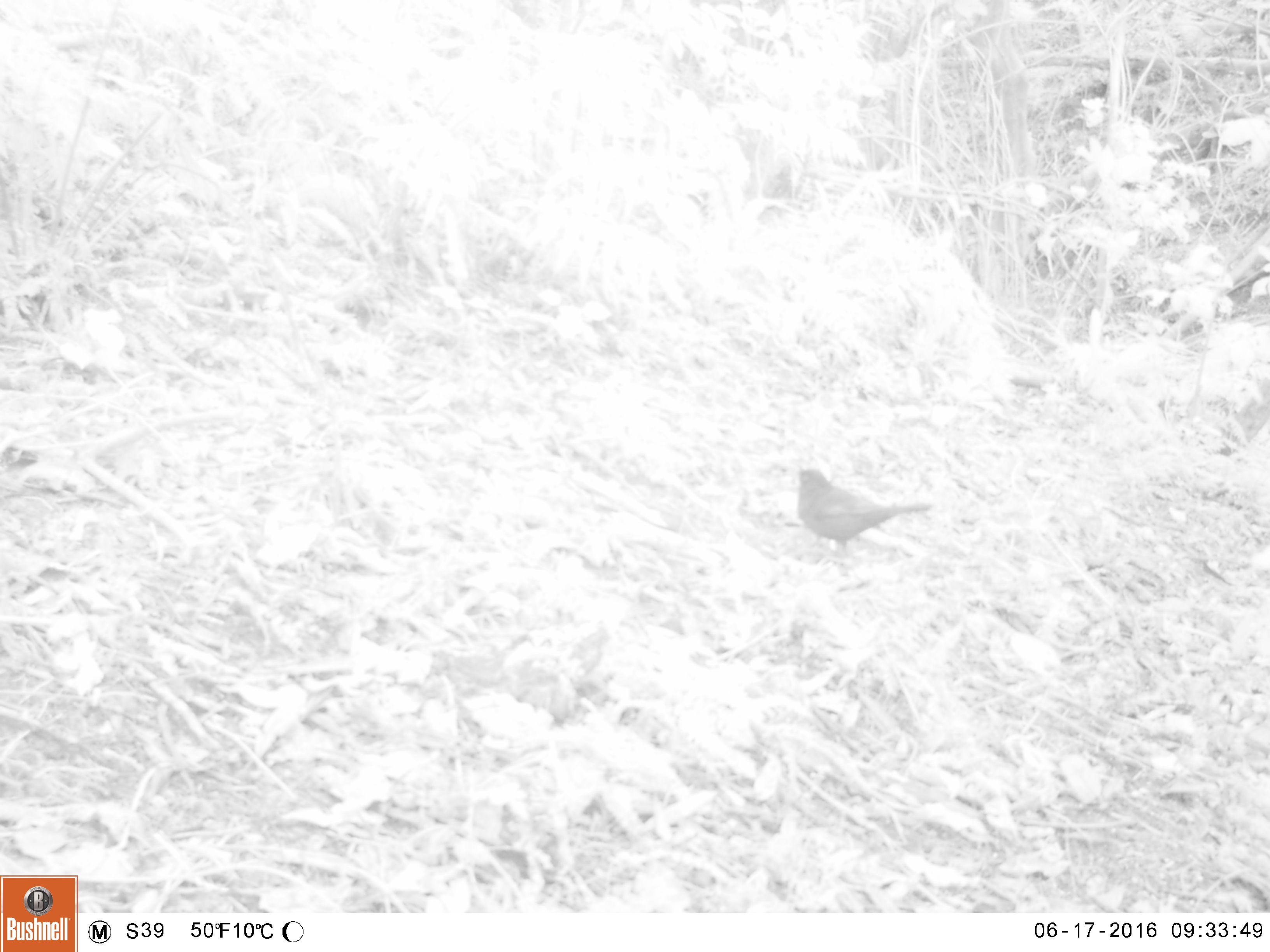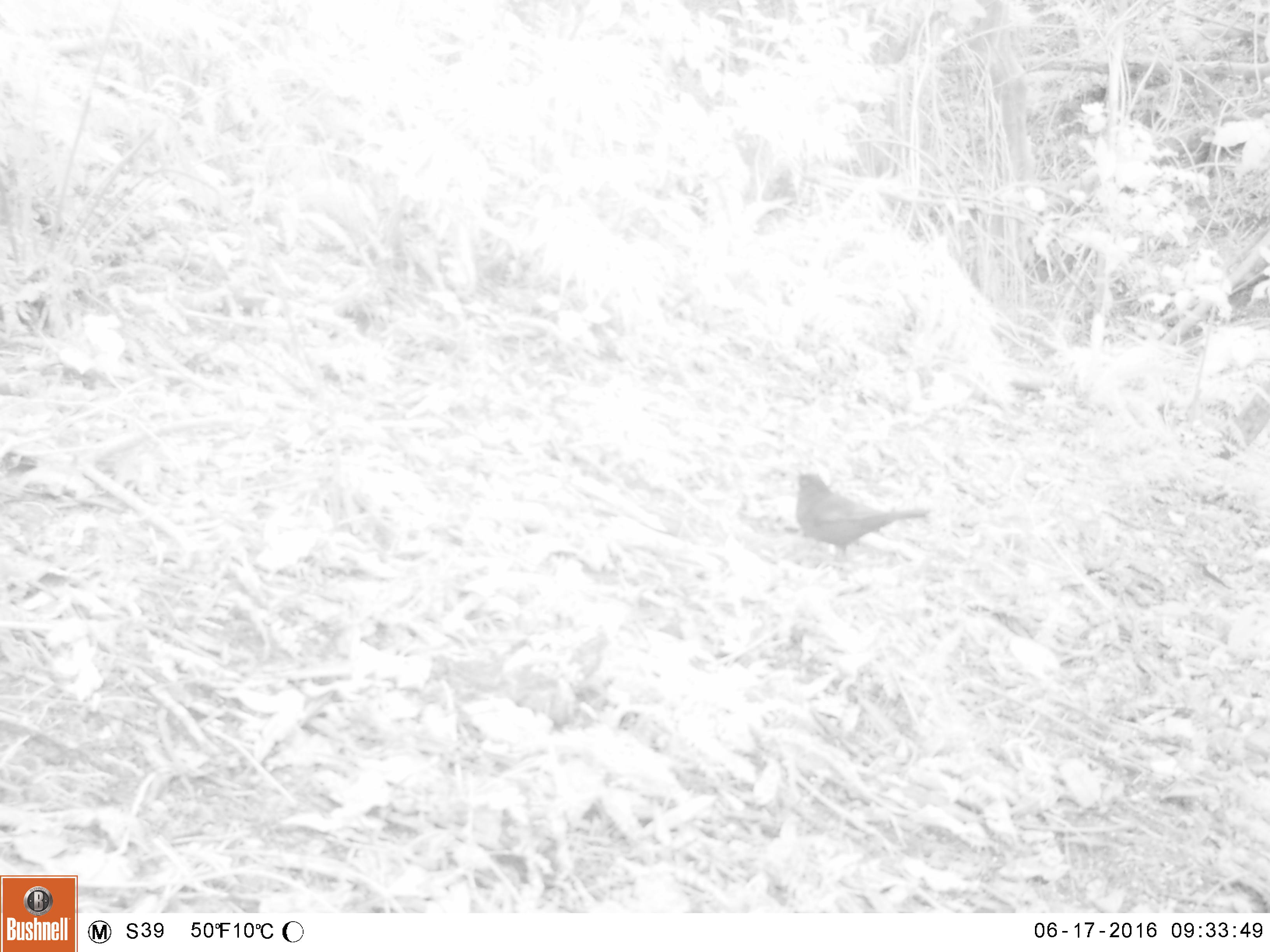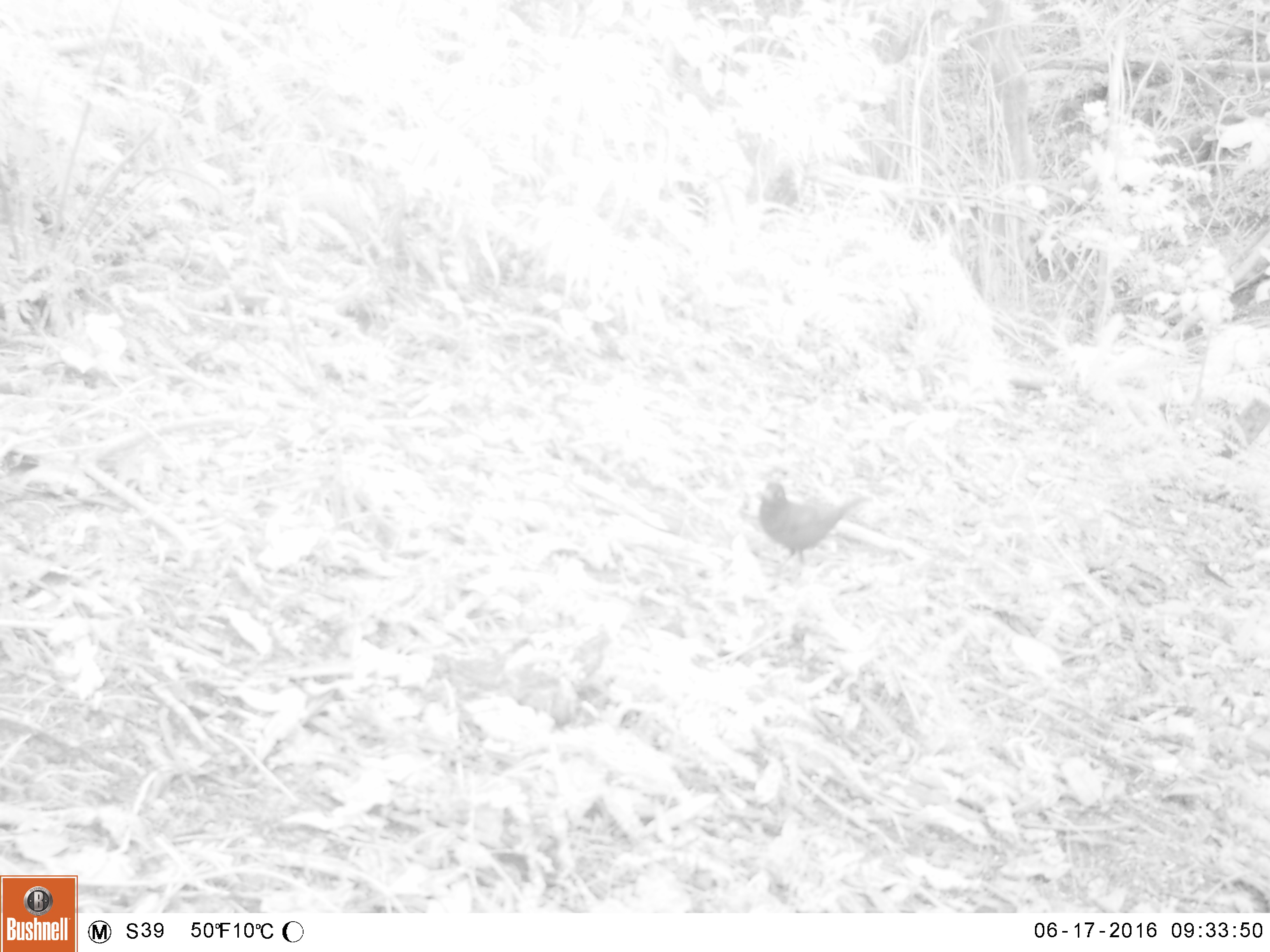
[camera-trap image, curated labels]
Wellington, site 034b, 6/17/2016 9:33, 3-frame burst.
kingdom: Animalia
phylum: Chordata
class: Aves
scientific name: Aves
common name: bird